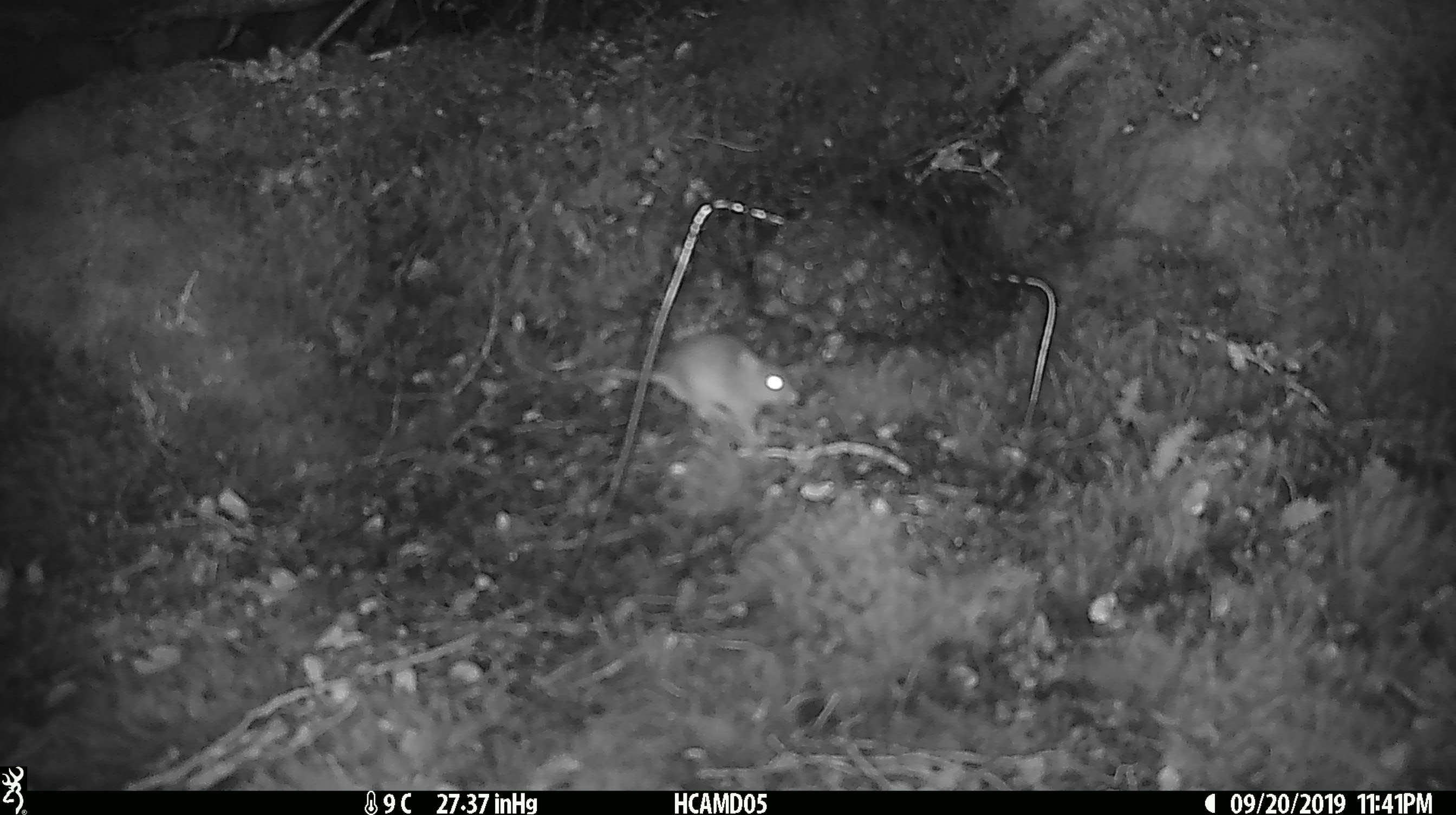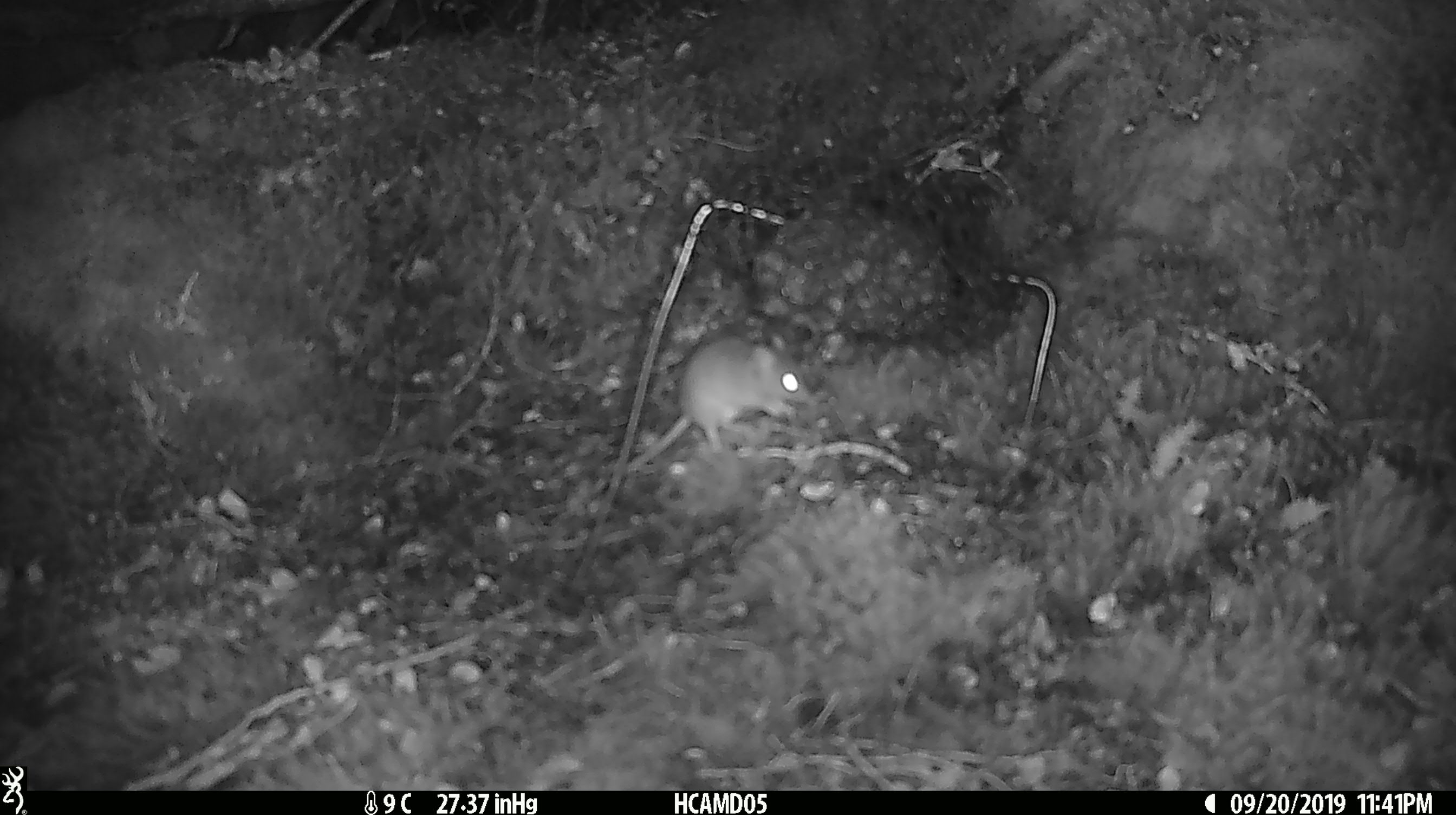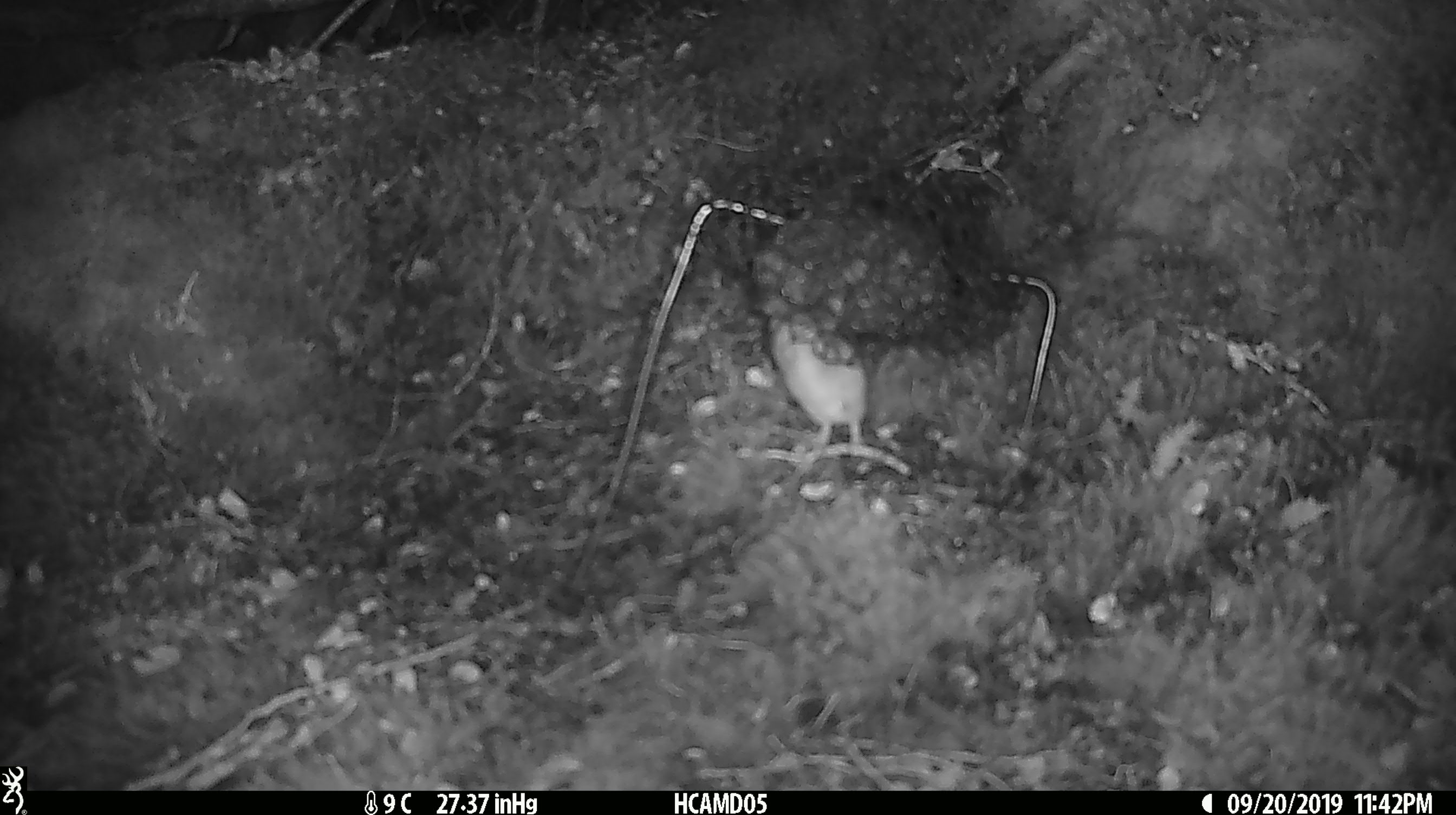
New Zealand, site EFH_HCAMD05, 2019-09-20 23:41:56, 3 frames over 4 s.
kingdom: Animalia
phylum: Chordata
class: Mammalia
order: Rodentia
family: Muridae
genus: Mus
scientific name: Mus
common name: mouse